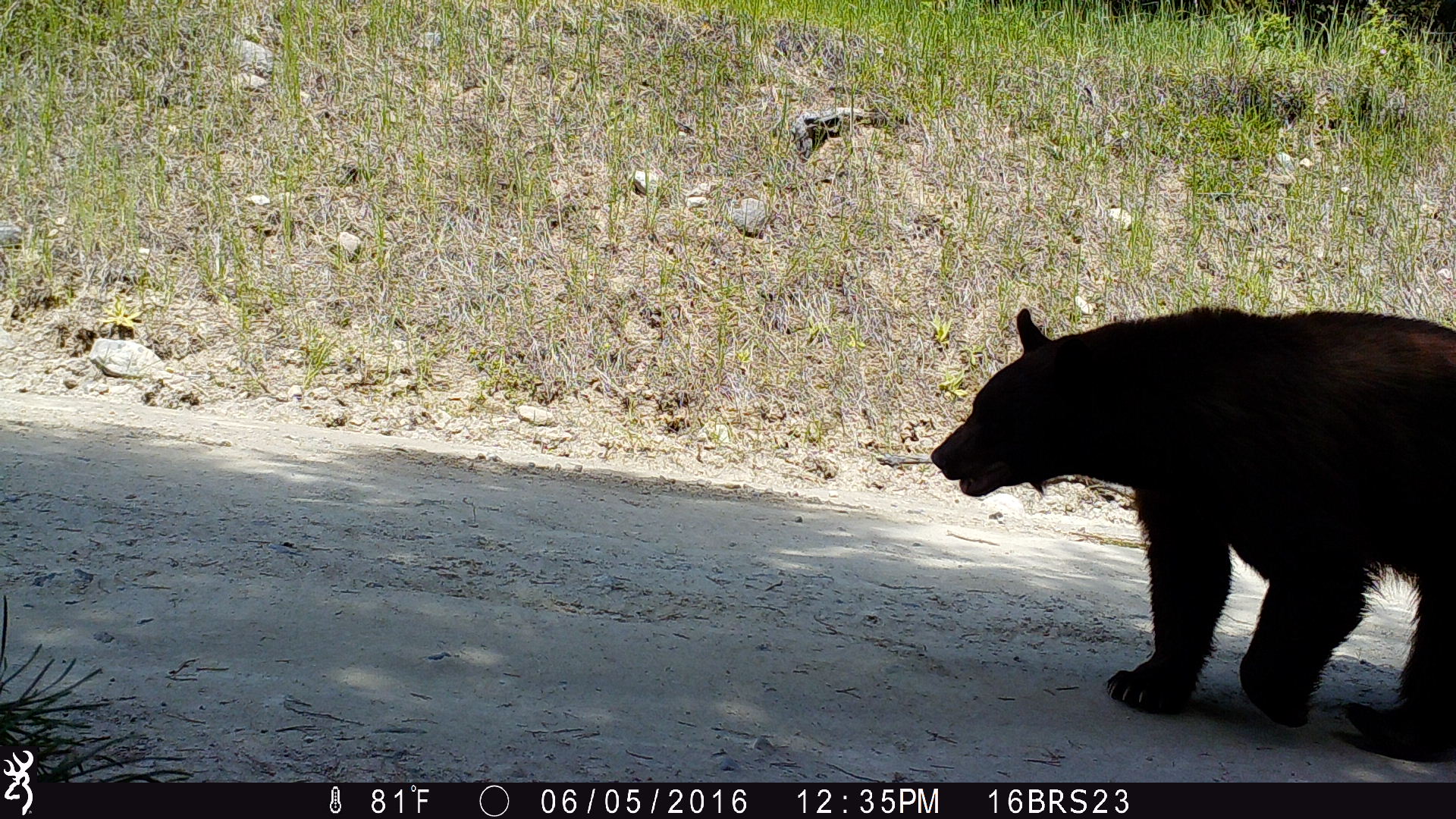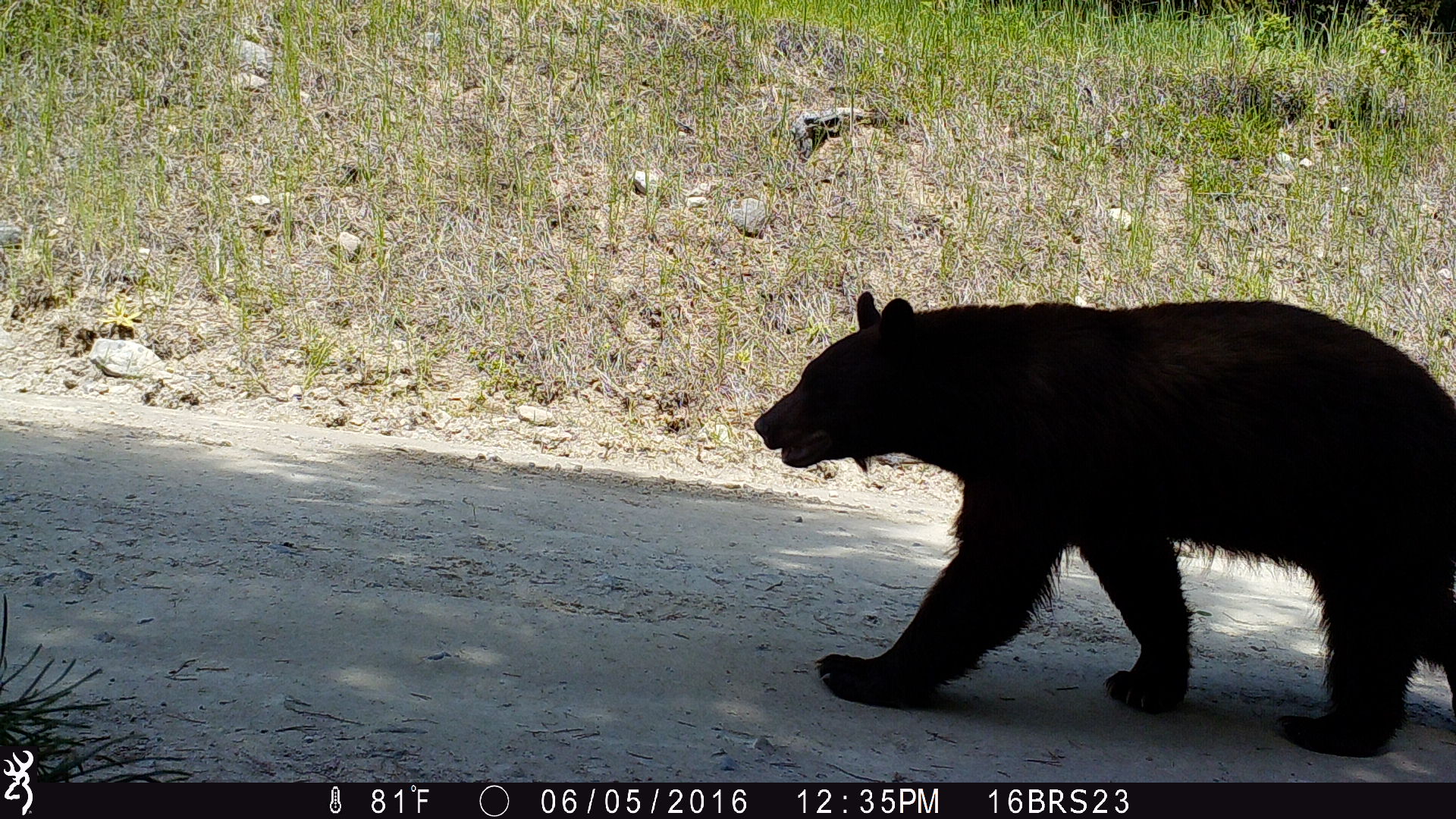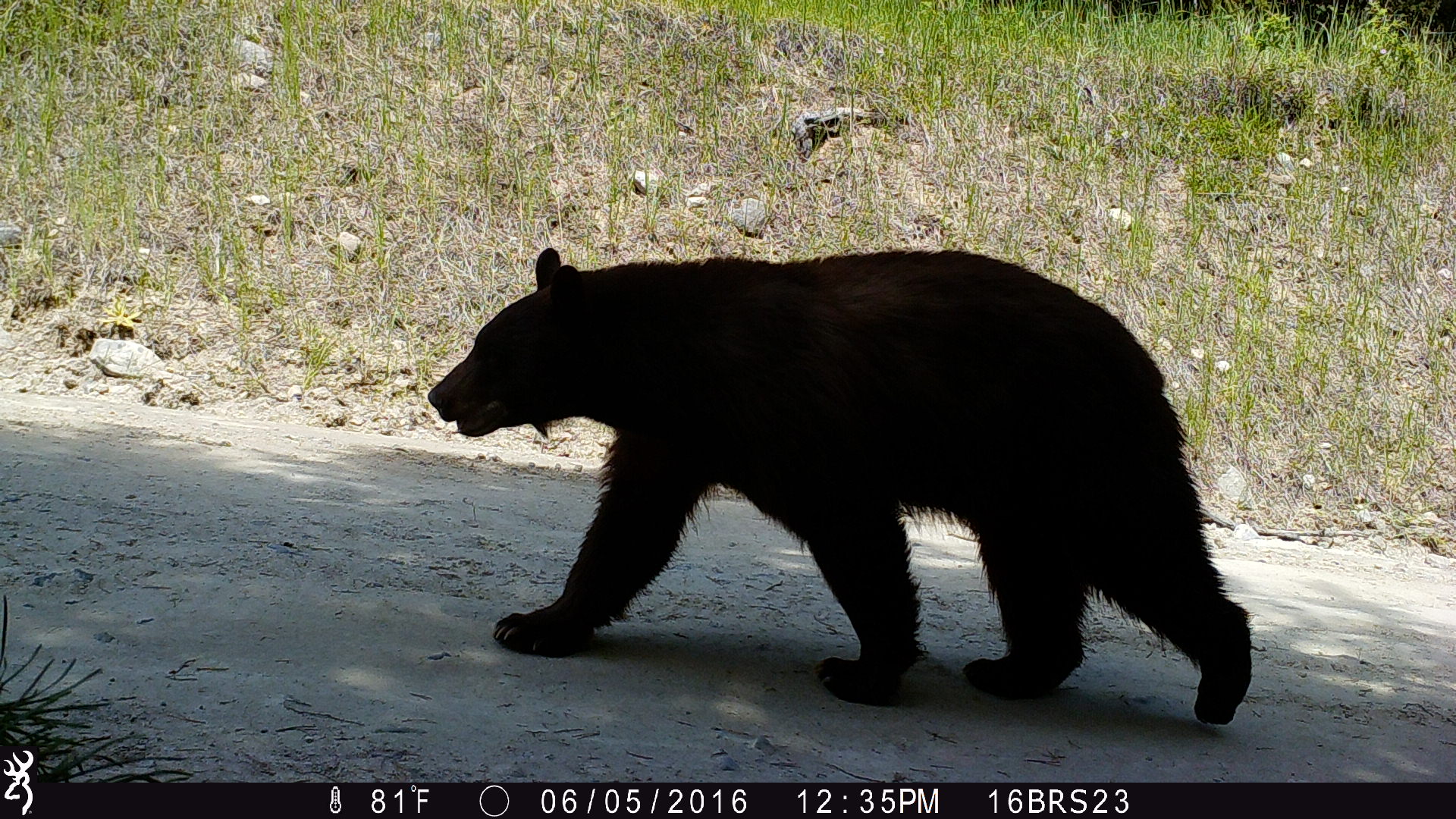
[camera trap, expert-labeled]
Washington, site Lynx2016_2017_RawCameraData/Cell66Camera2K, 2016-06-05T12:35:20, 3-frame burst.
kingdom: Animalia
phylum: Chordata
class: Mammalia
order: Carnivora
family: Ursidae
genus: Ursus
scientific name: Ursus americanus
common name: american black bear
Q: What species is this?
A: Ursus americanus (american black bear).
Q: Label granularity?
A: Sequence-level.